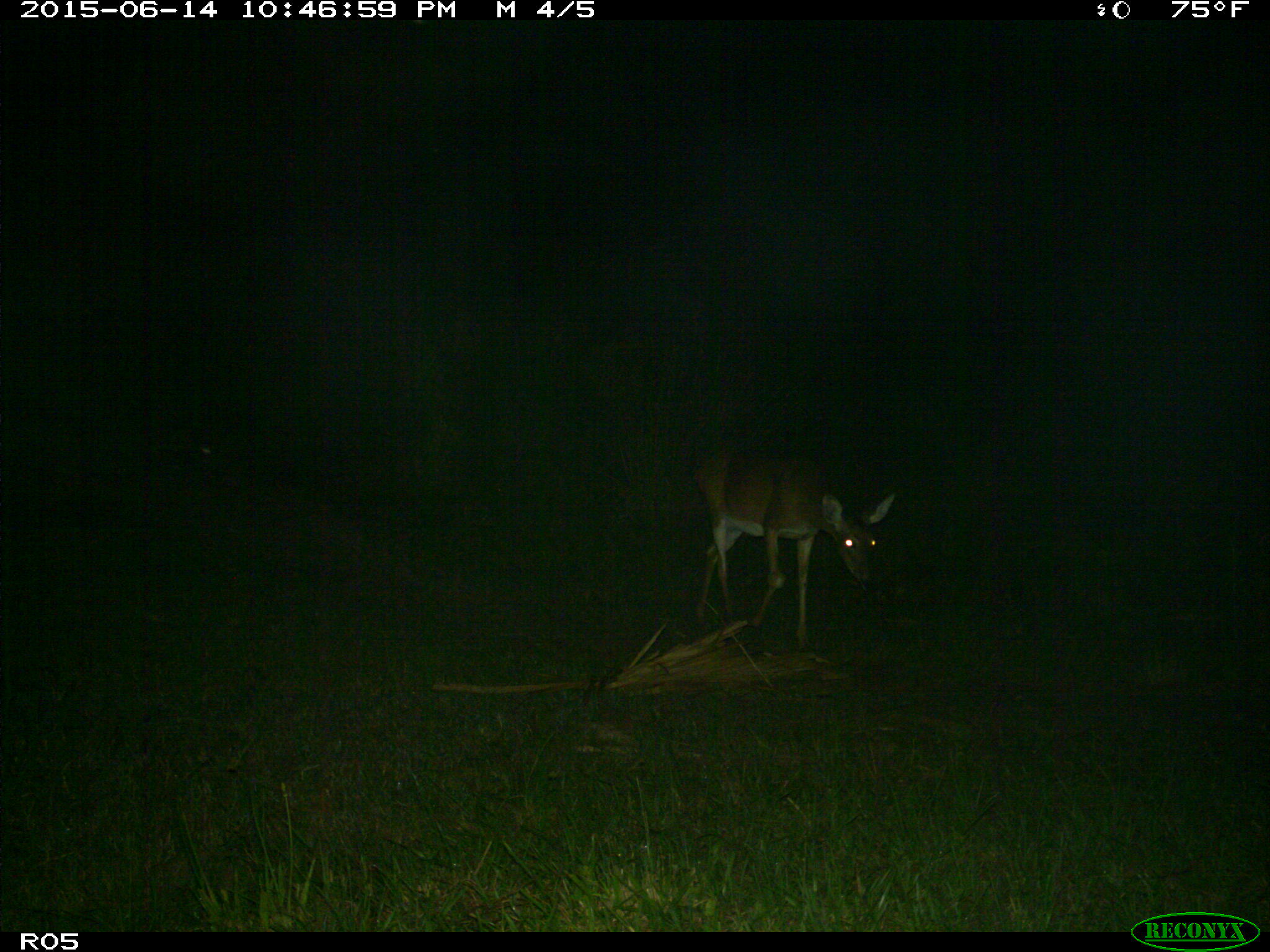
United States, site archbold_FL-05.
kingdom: Animalia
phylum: Chordata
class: Mammalia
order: Artiodactyla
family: Cervidae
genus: Odocoileus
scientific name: Odocoileus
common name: deer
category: unidentified deer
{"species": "unidentified deer (deer) (Odocoileus)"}